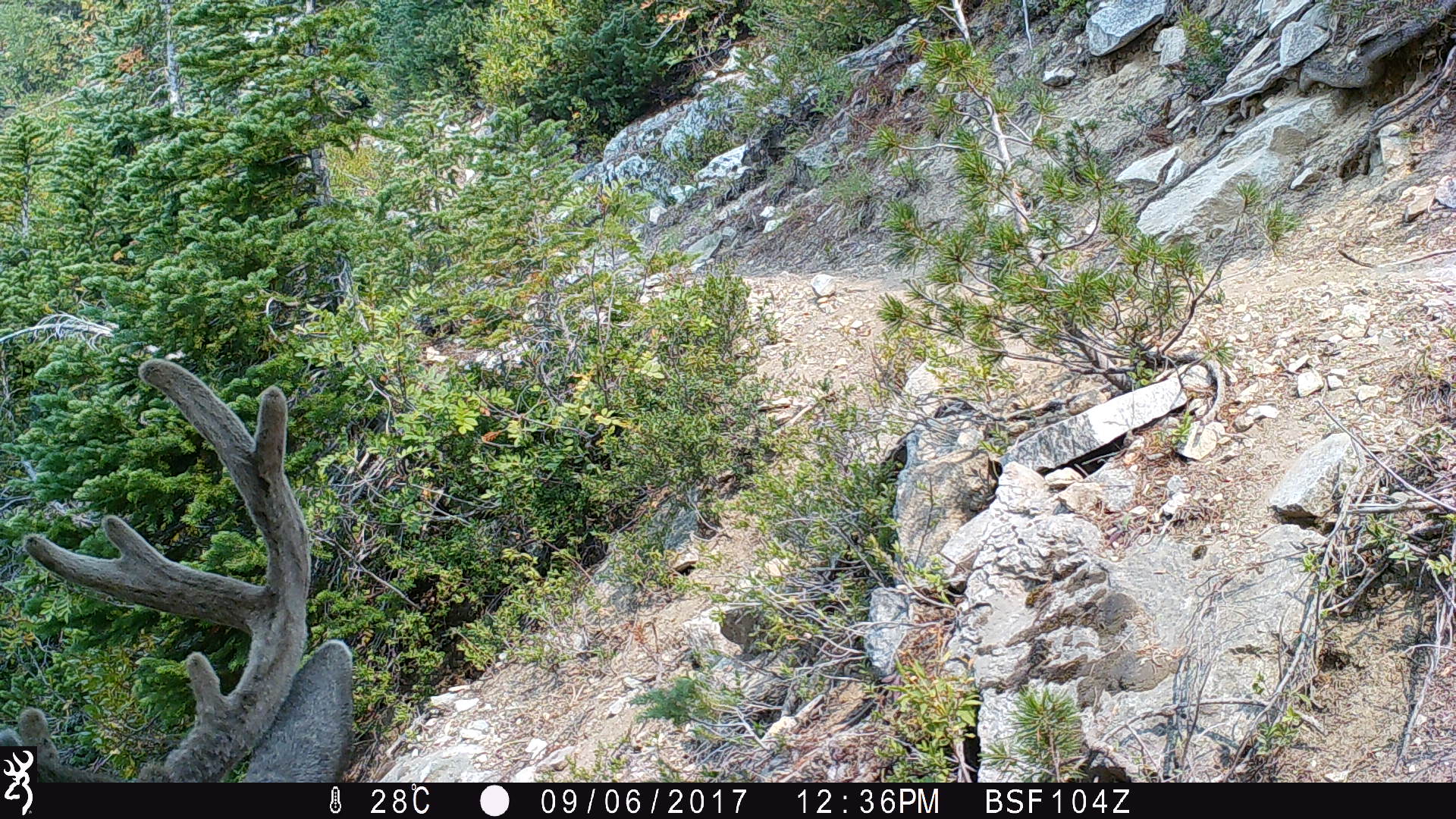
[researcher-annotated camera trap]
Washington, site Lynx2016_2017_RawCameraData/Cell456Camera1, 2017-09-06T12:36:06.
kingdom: Animalia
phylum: Chordata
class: Mammalia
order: Artiodactyla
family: Cervidae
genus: Odocoileus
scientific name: Odocoileus hemionus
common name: mule deer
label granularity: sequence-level